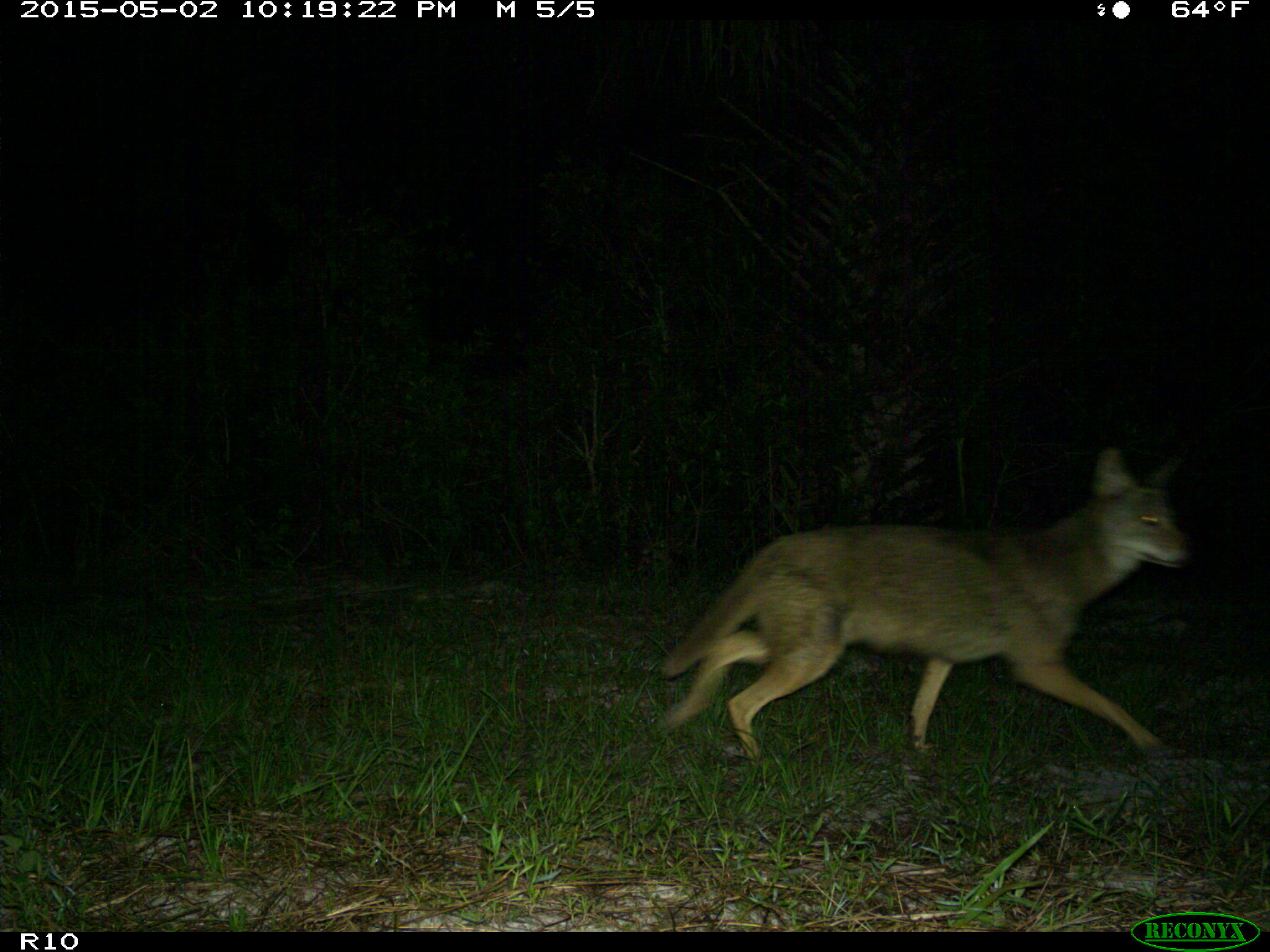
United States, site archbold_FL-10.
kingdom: Animalia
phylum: Chordata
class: Mammalia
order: Carnivora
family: Canidae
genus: Canis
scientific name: Canis latrans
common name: coyote